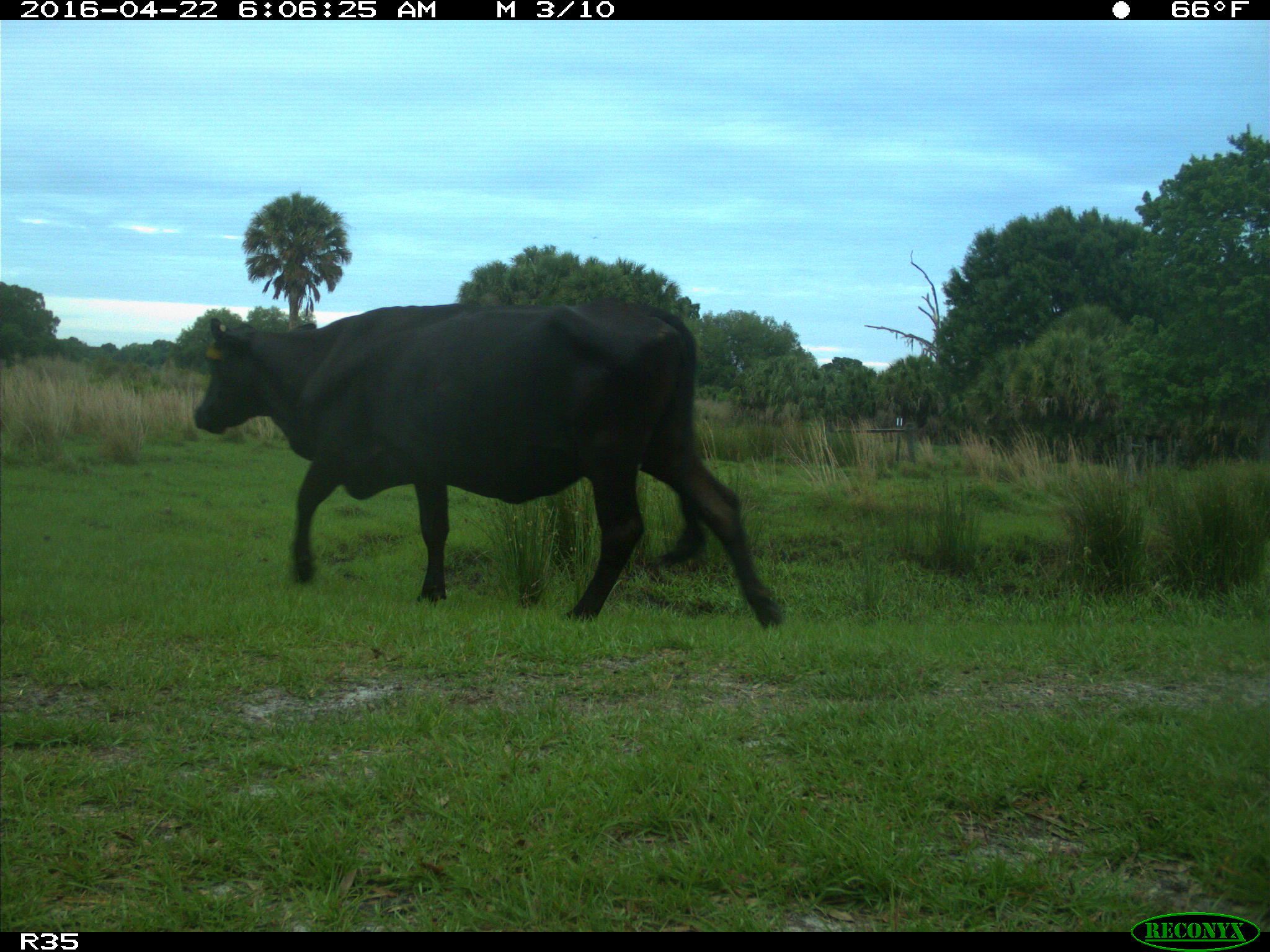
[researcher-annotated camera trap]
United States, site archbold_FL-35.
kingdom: Animalia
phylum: Chordata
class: Mammalia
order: Artiodactyla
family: Bovidae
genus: Bos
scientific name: Bos taurus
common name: domestic cow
Bos taurus (domestic cow).